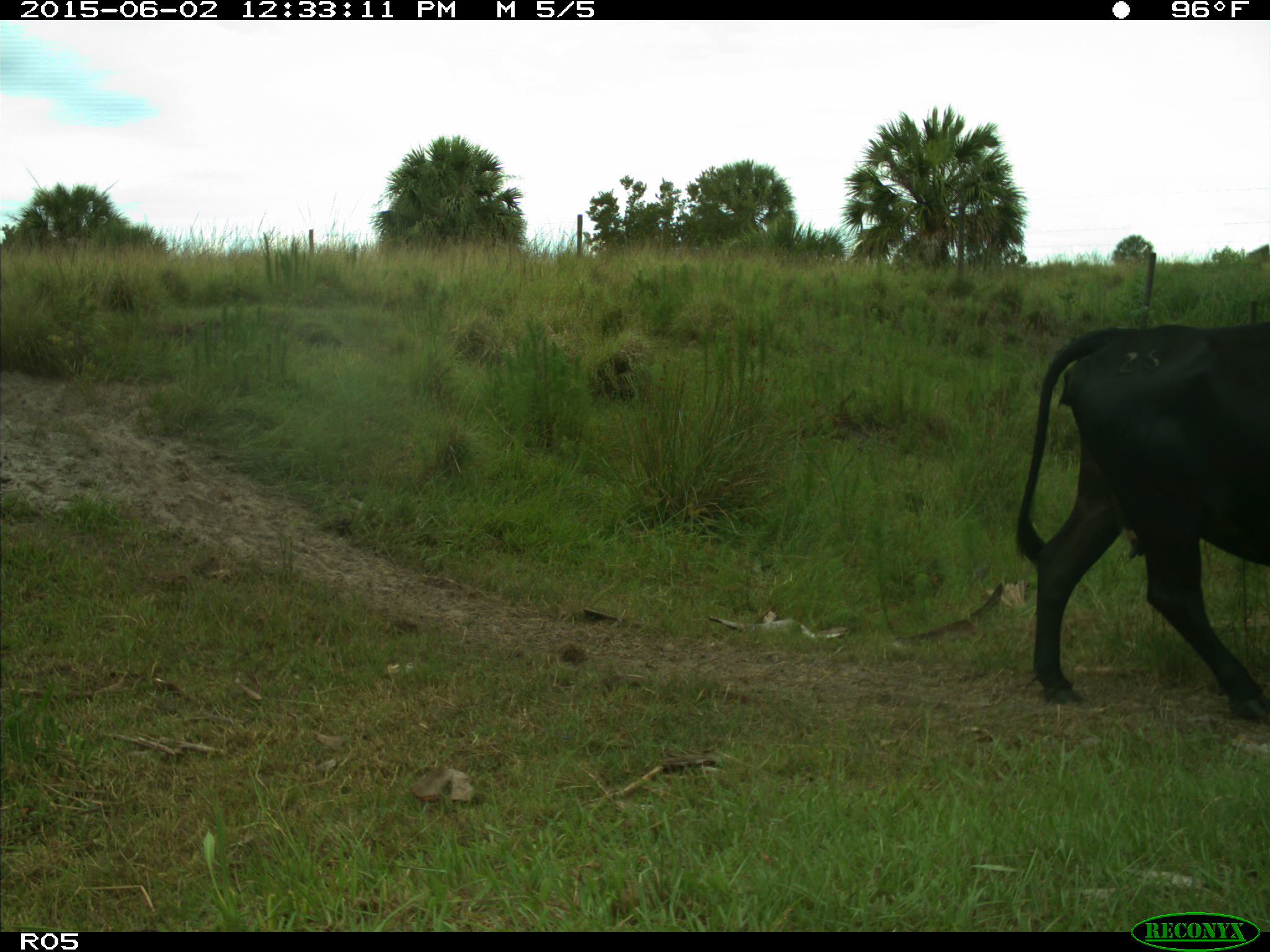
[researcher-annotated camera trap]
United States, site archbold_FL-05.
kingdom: Animalia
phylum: Chordata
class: Mammalia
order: Artiodactyla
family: Bovidae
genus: Bos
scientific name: Bos taurus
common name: domestic cow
Bos taurus (domestic cow).